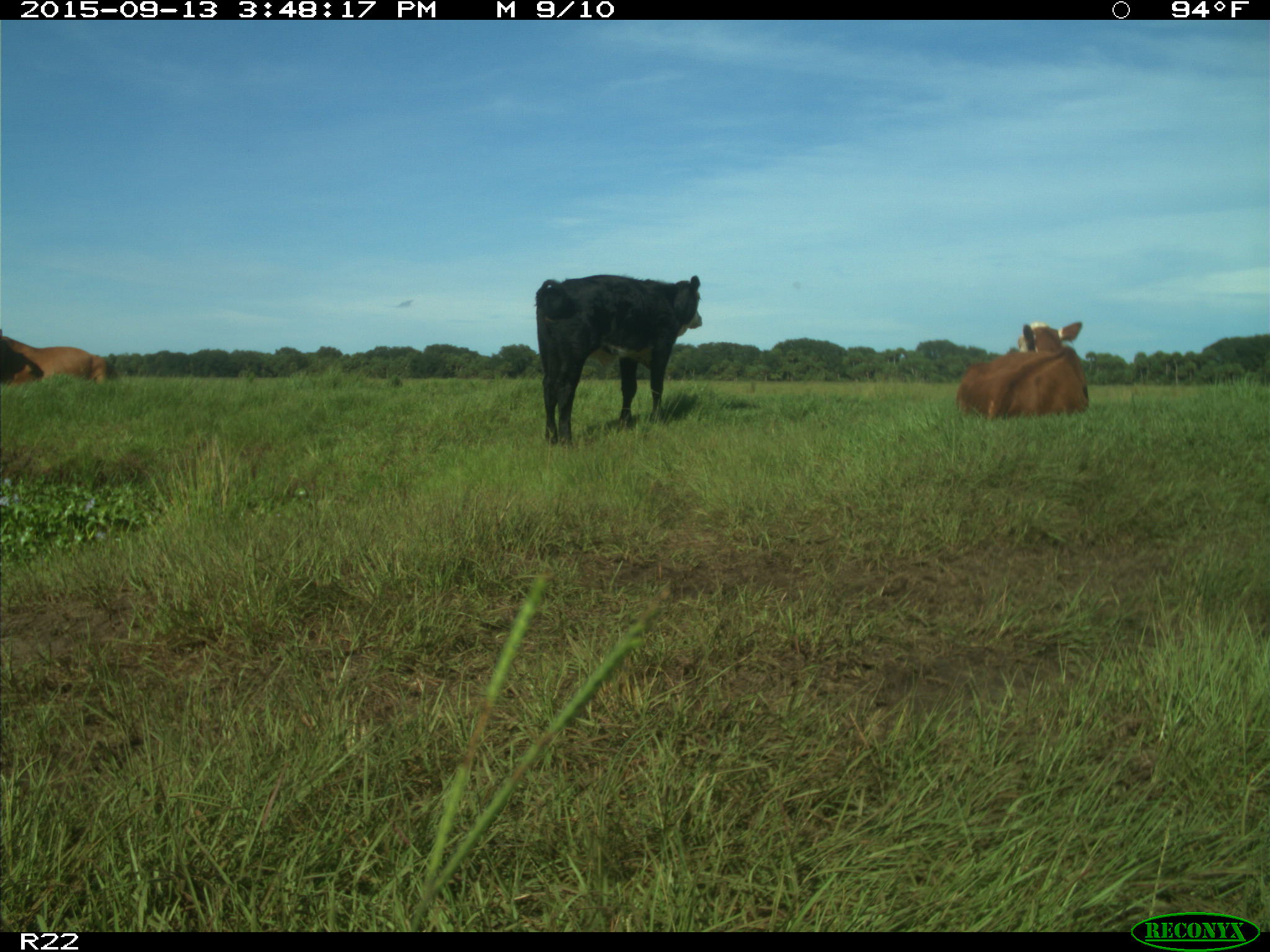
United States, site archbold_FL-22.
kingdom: Animalia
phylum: Chordata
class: Mammalia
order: Artiodactyla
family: Bovidae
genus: Bos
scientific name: Bos taurus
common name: domestic cow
Bos taurus (domestic cow).